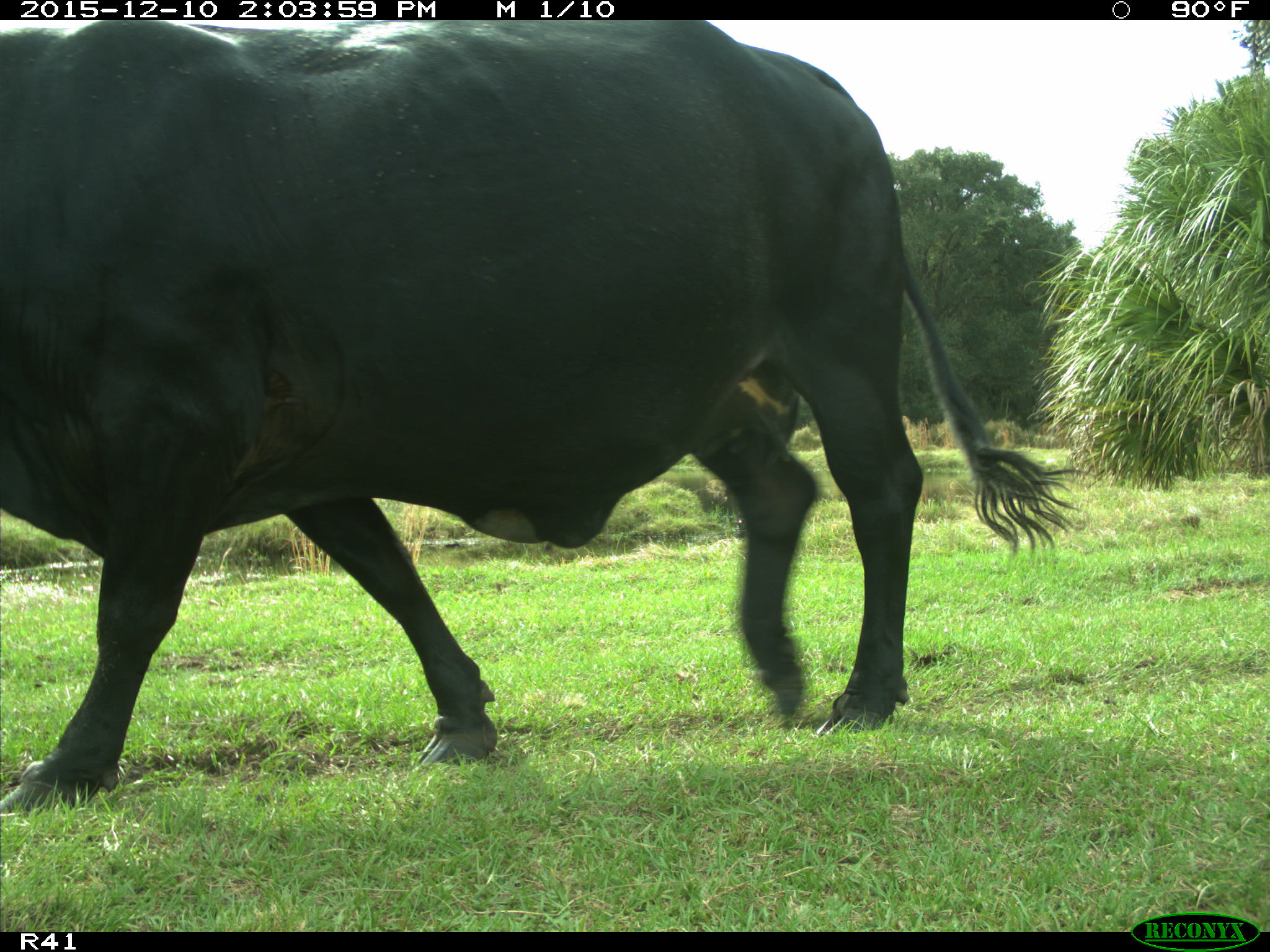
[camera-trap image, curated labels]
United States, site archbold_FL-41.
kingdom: Animalia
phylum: Chordata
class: Mammalia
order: Artiodactyla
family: Bovidae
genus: Bos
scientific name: Bos taurus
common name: domestic cow